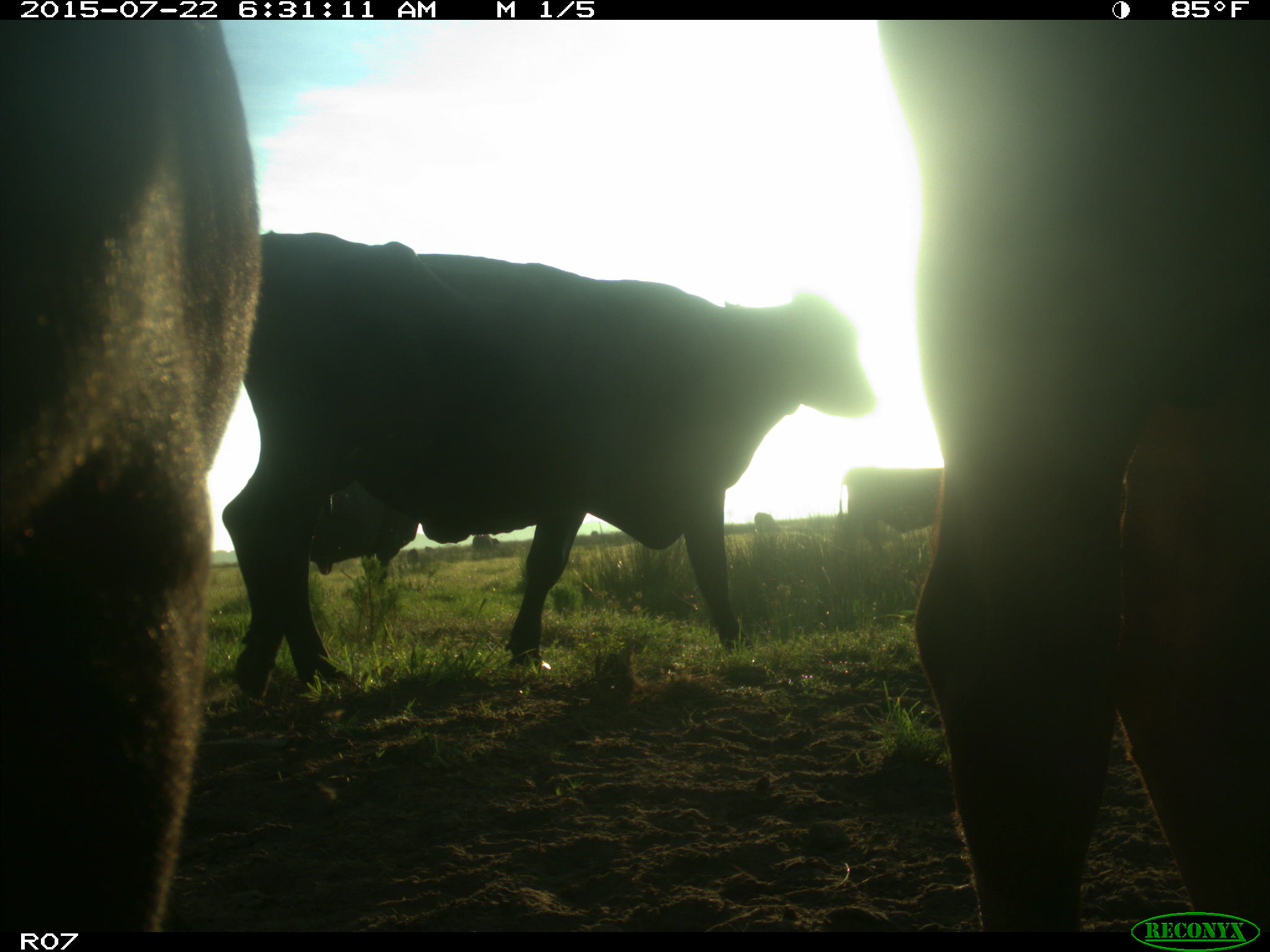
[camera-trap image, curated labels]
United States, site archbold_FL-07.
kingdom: Animalia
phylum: Chordata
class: Mammalia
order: Artiodactyla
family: Suidae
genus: Sus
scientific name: Sus scrofa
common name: wild boar